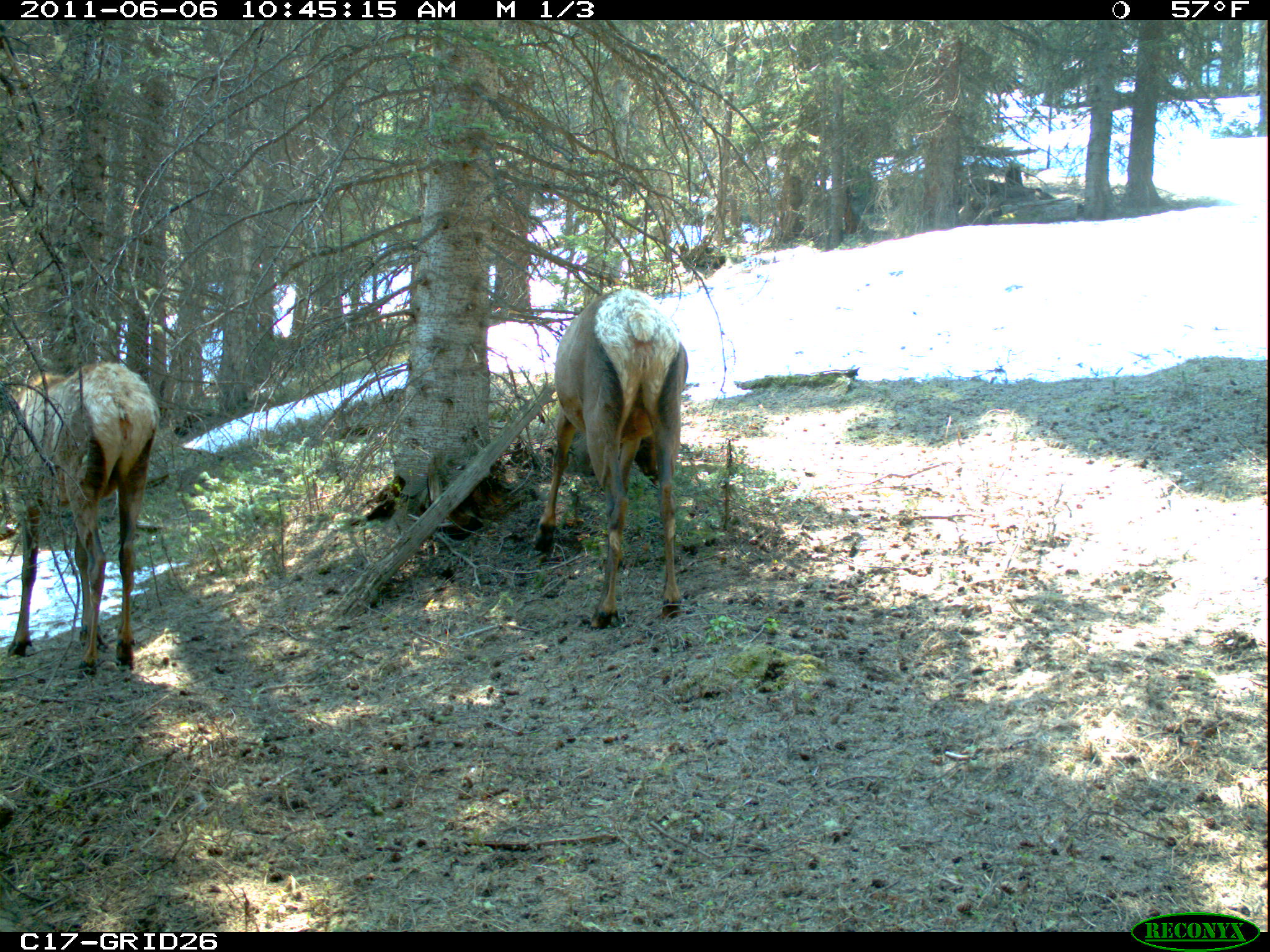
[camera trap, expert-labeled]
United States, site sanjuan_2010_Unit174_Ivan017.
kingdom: Animalia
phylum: Chordata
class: Mammalia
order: Artiodactyla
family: Cervidae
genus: Cervus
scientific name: Cervus elaphus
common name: red deer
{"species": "Cervus elaphus (red deer)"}